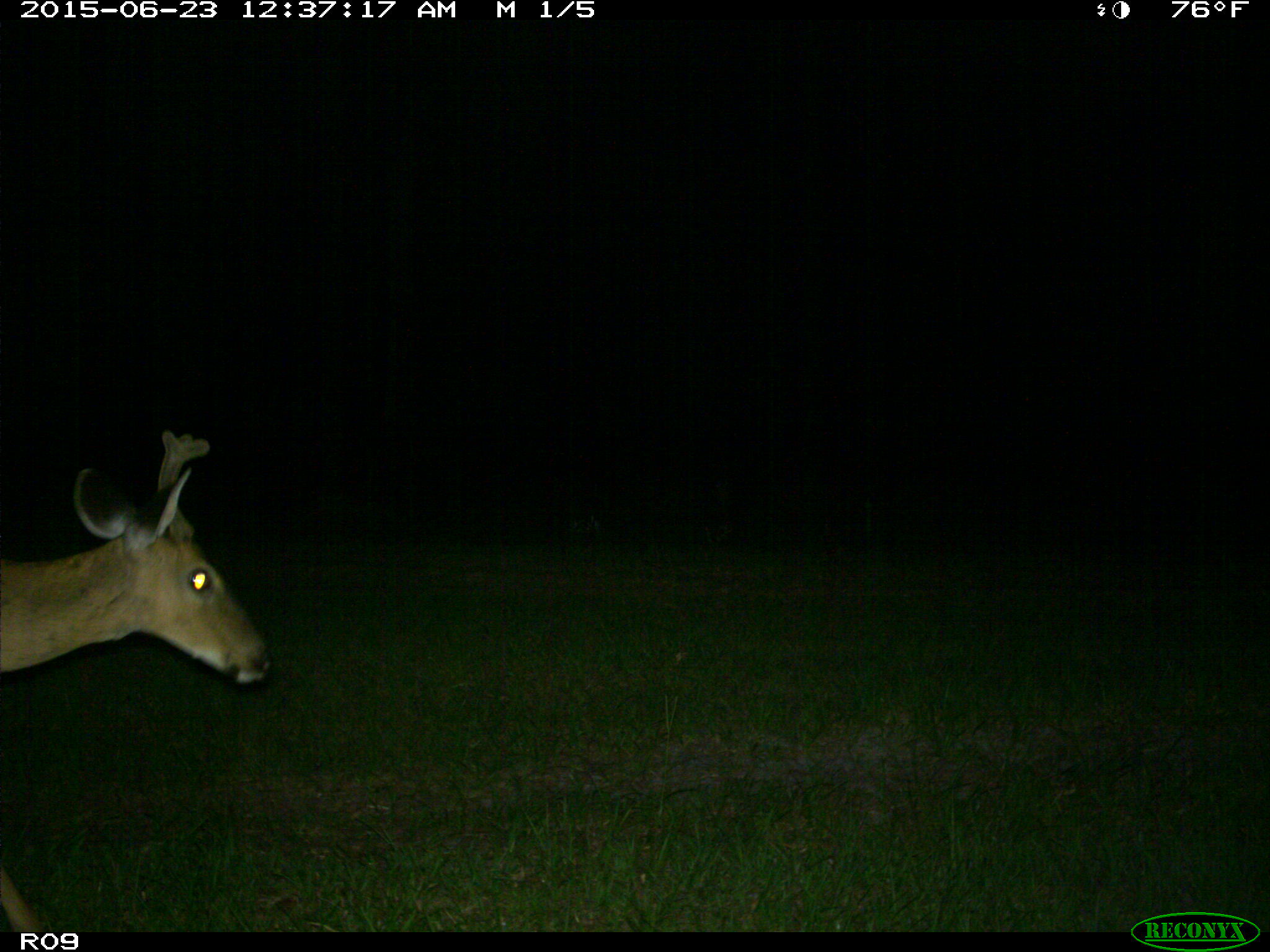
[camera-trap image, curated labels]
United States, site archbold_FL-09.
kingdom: Animalia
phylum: Chordata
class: Mammalia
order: Artiodactyla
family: Cervidae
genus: Odocoileus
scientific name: Odocoileus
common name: deer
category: unidentified deer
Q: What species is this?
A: Unidentified deer (deer) (Odocoileus).